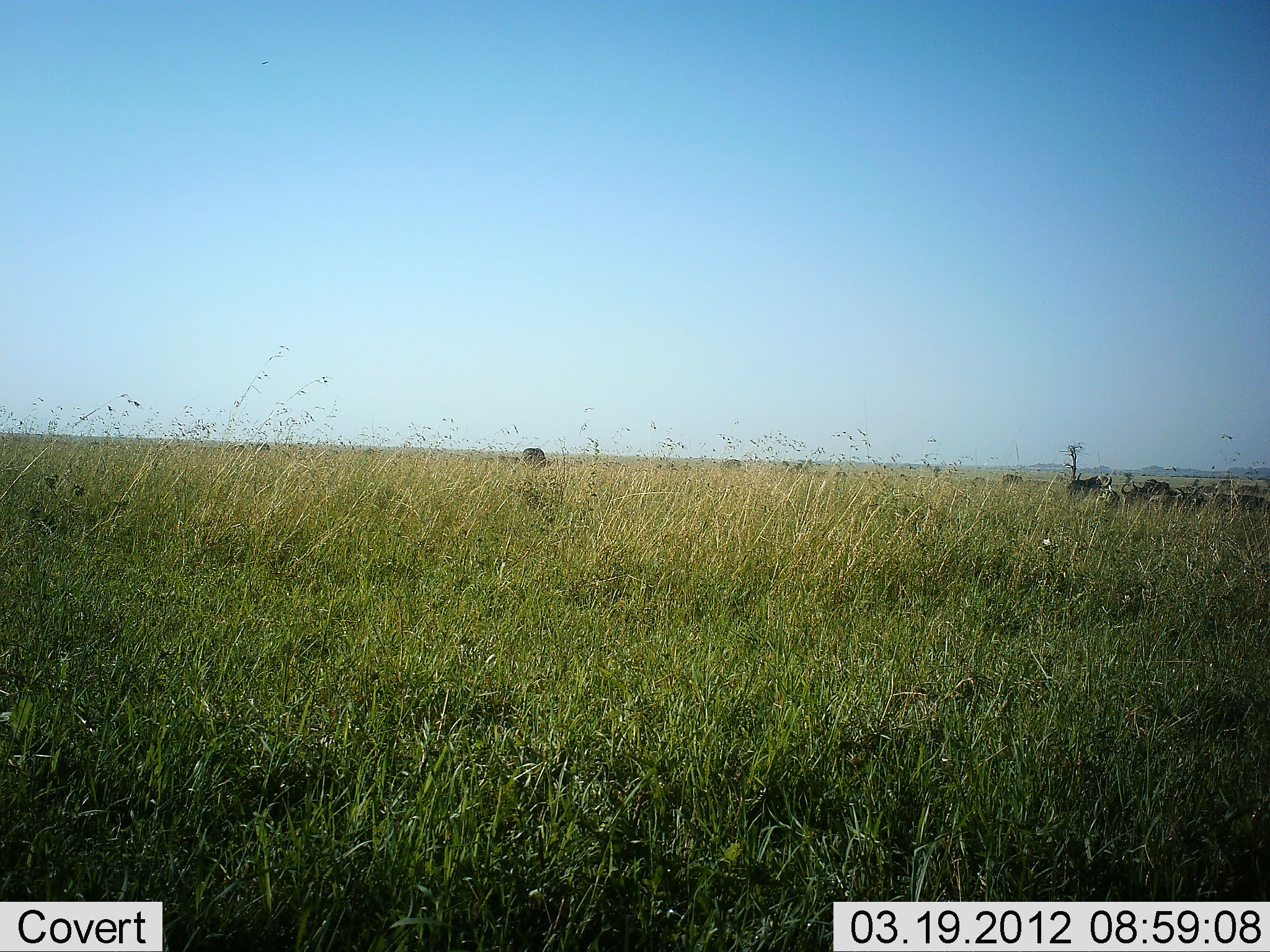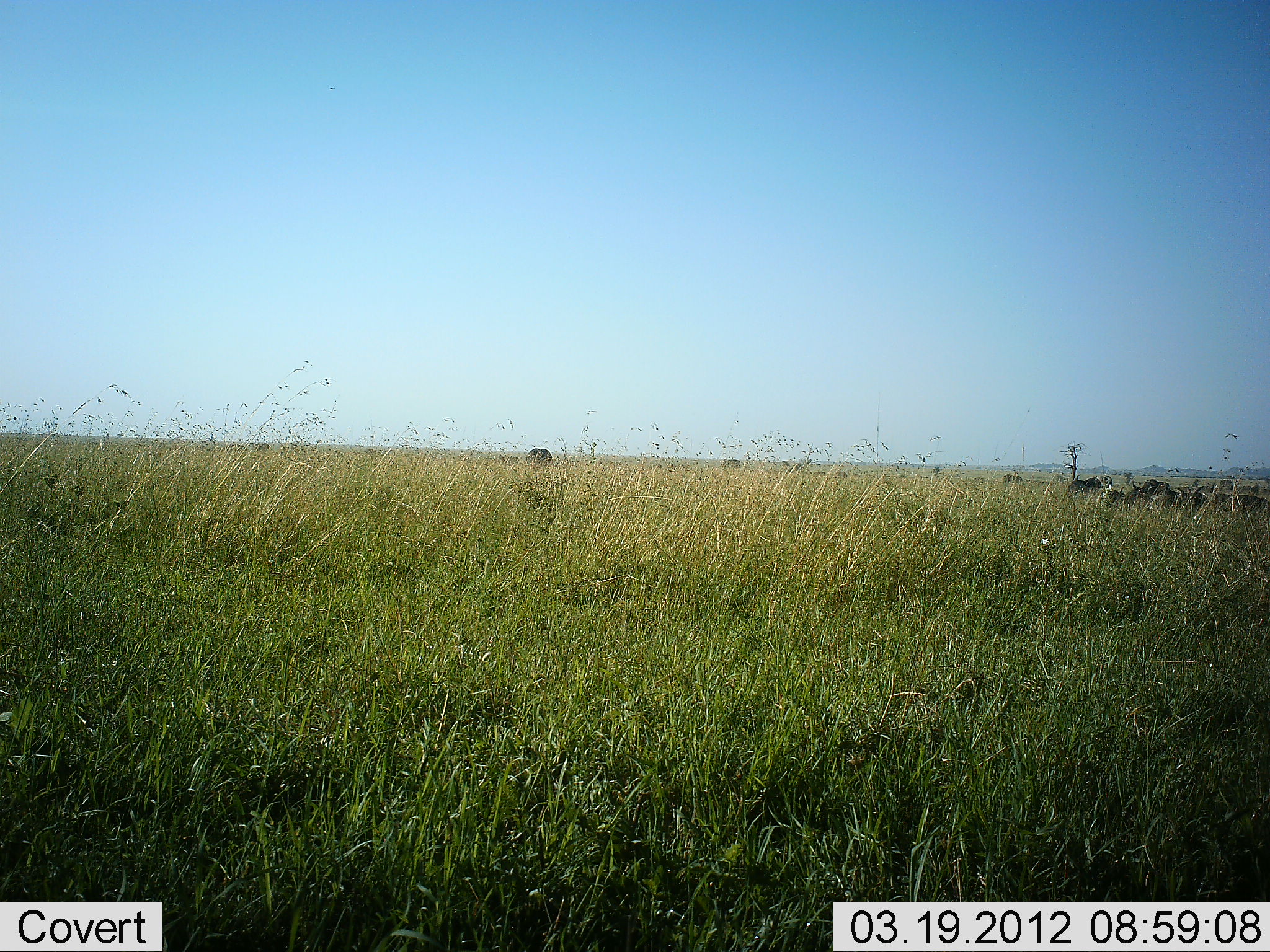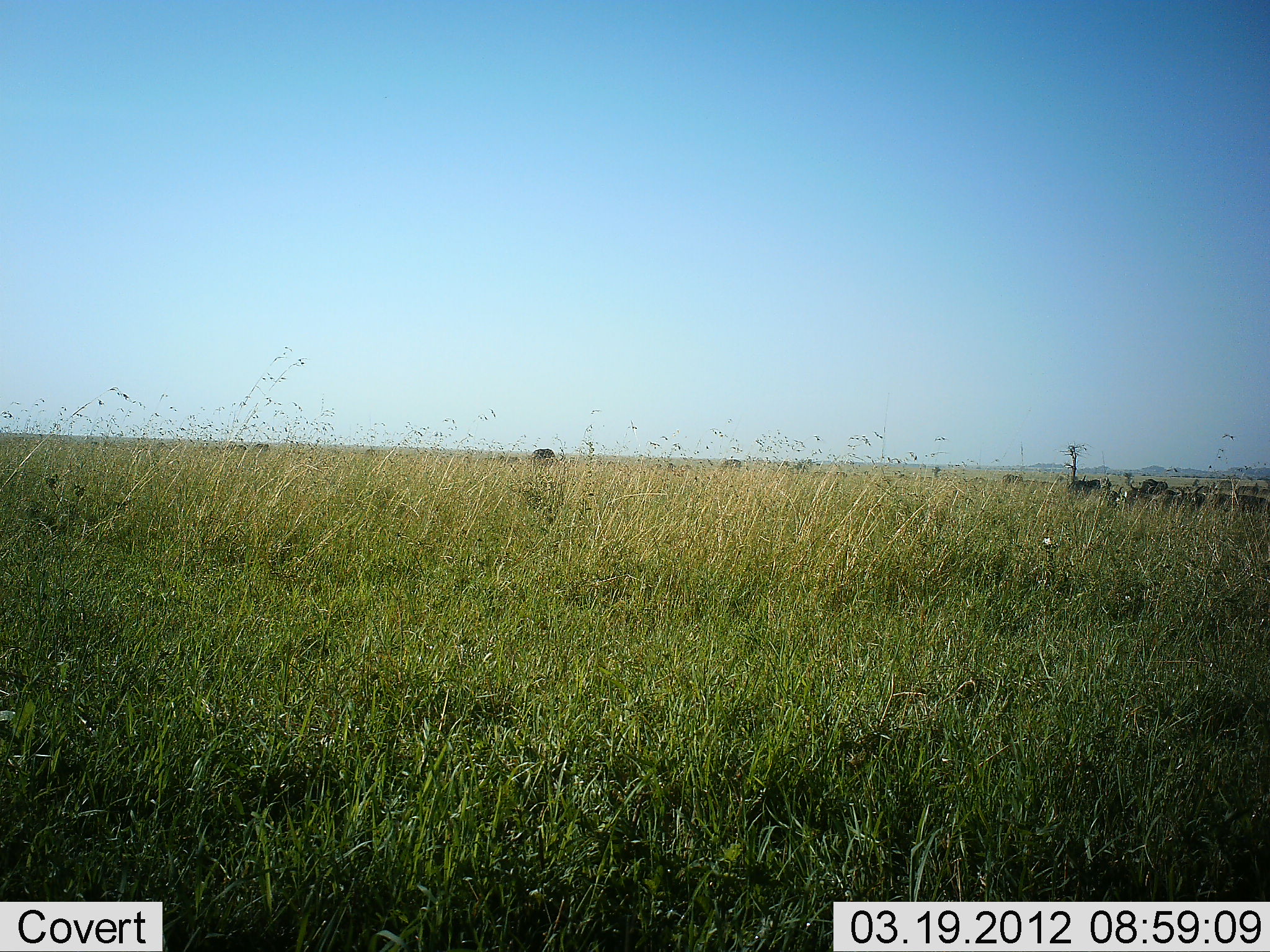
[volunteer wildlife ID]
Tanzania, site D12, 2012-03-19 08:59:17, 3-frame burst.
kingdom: Animalia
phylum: Chordata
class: Mammalia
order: Artiodactyla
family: Bovidae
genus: Connochaetes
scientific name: Connochaetes taurinus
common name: blue wildebeest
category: wildebeest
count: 8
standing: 56%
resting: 0%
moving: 11%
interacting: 0%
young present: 0%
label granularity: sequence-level